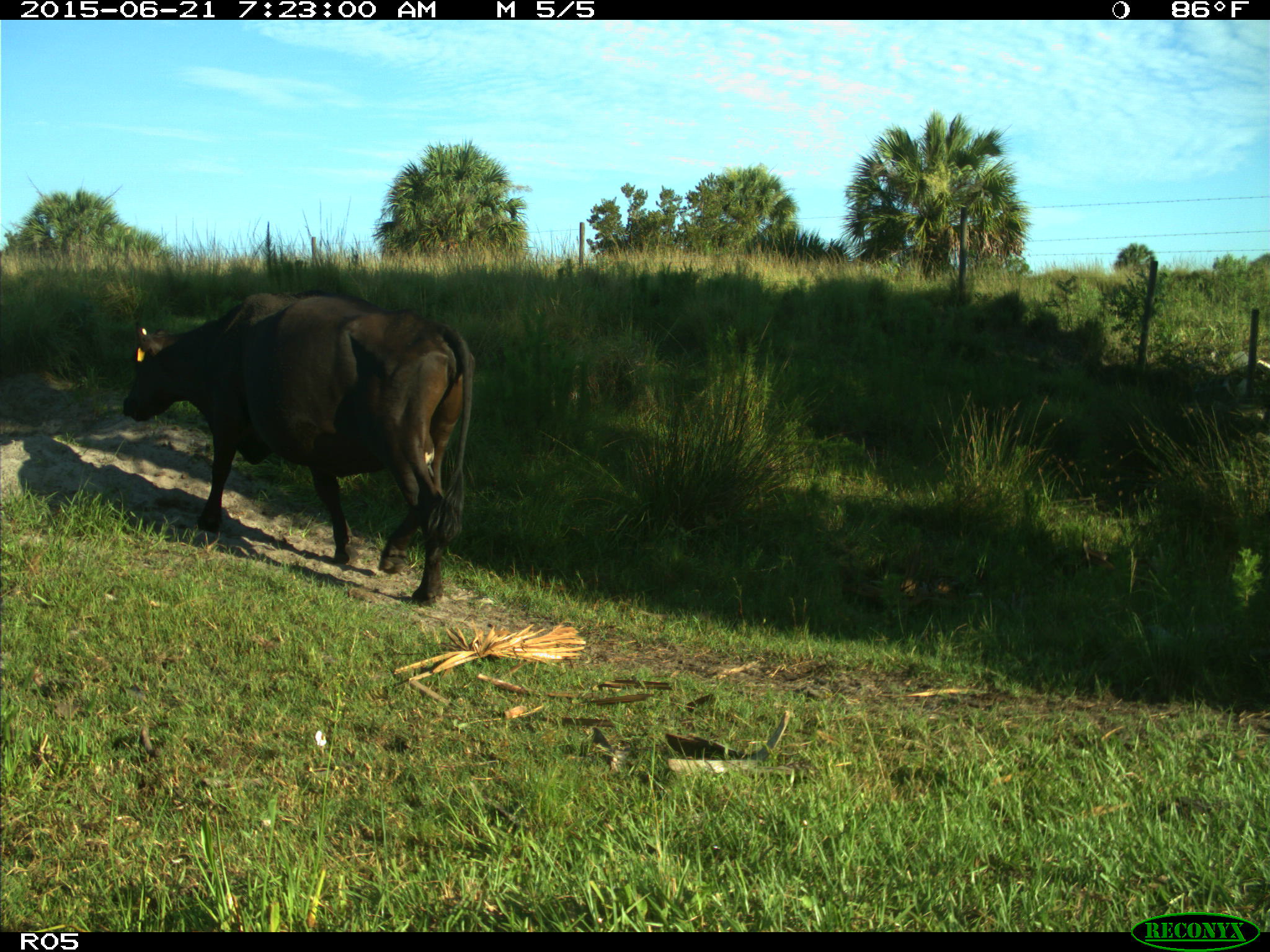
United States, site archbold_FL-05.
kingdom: Animalia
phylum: Chordata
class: Mammalia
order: Artiodactyla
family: Bovidae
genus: Bos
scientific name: Bos taurus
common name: domestic cow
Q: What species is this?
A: Bos taurus (domestic cow).